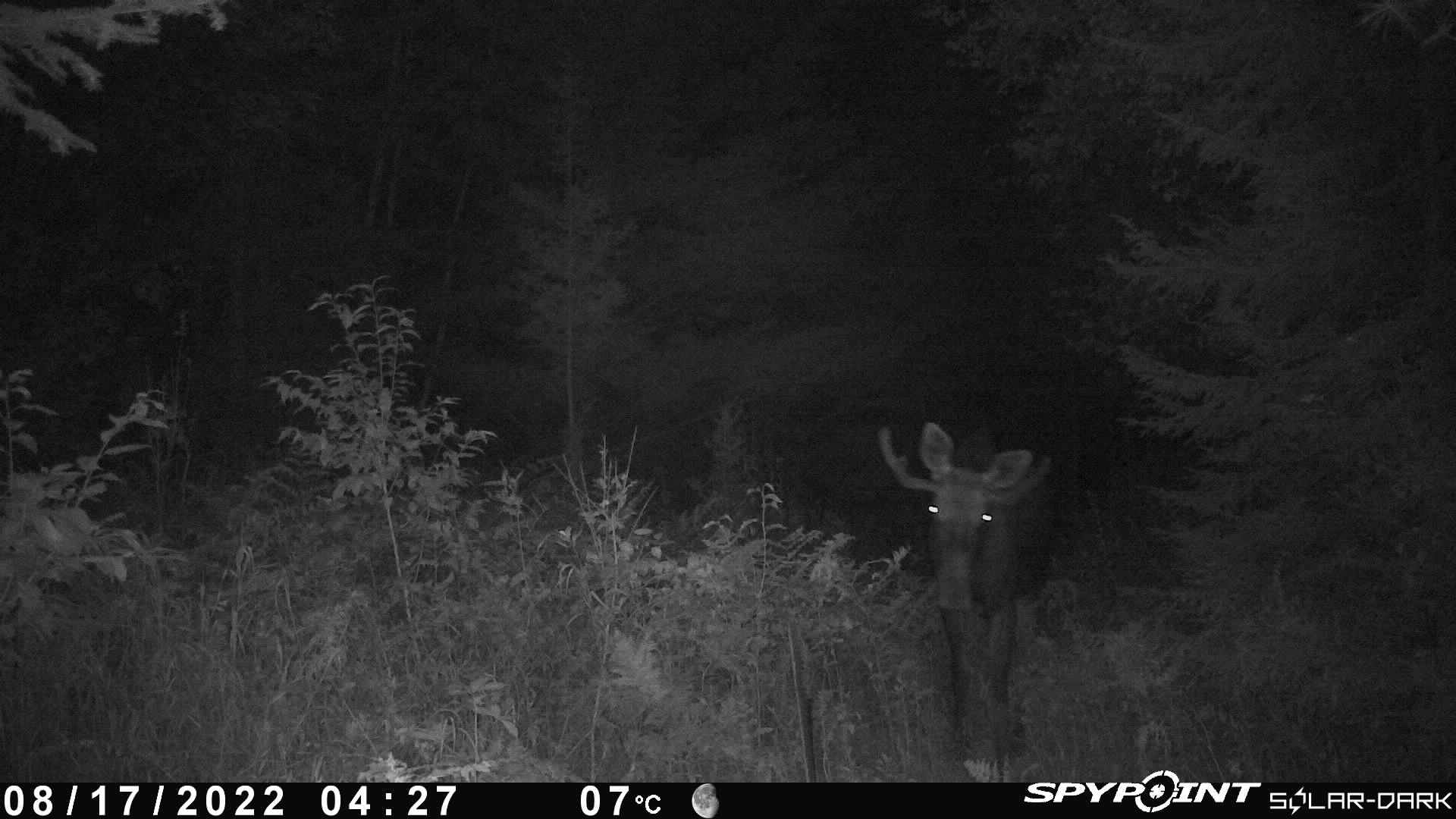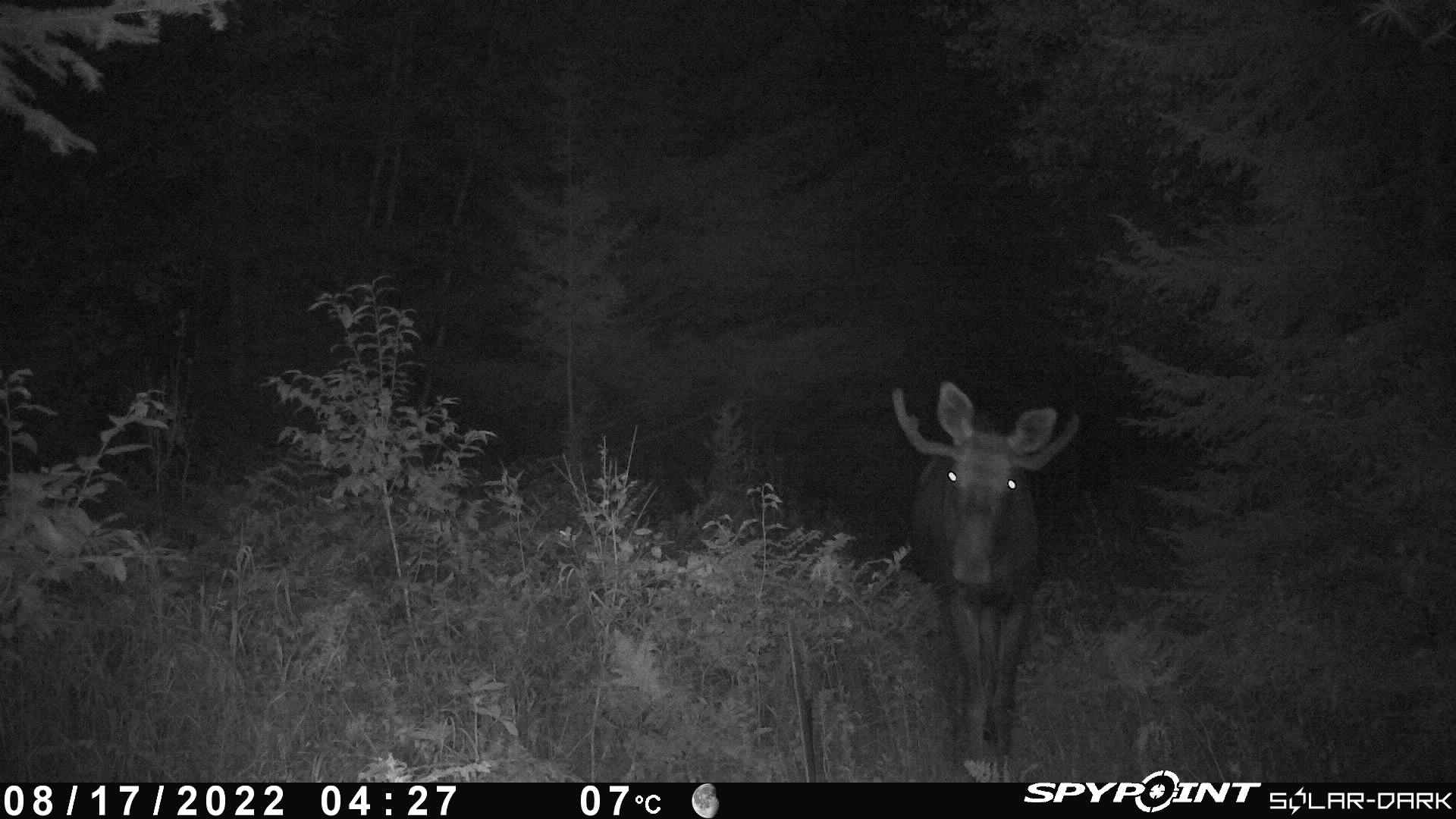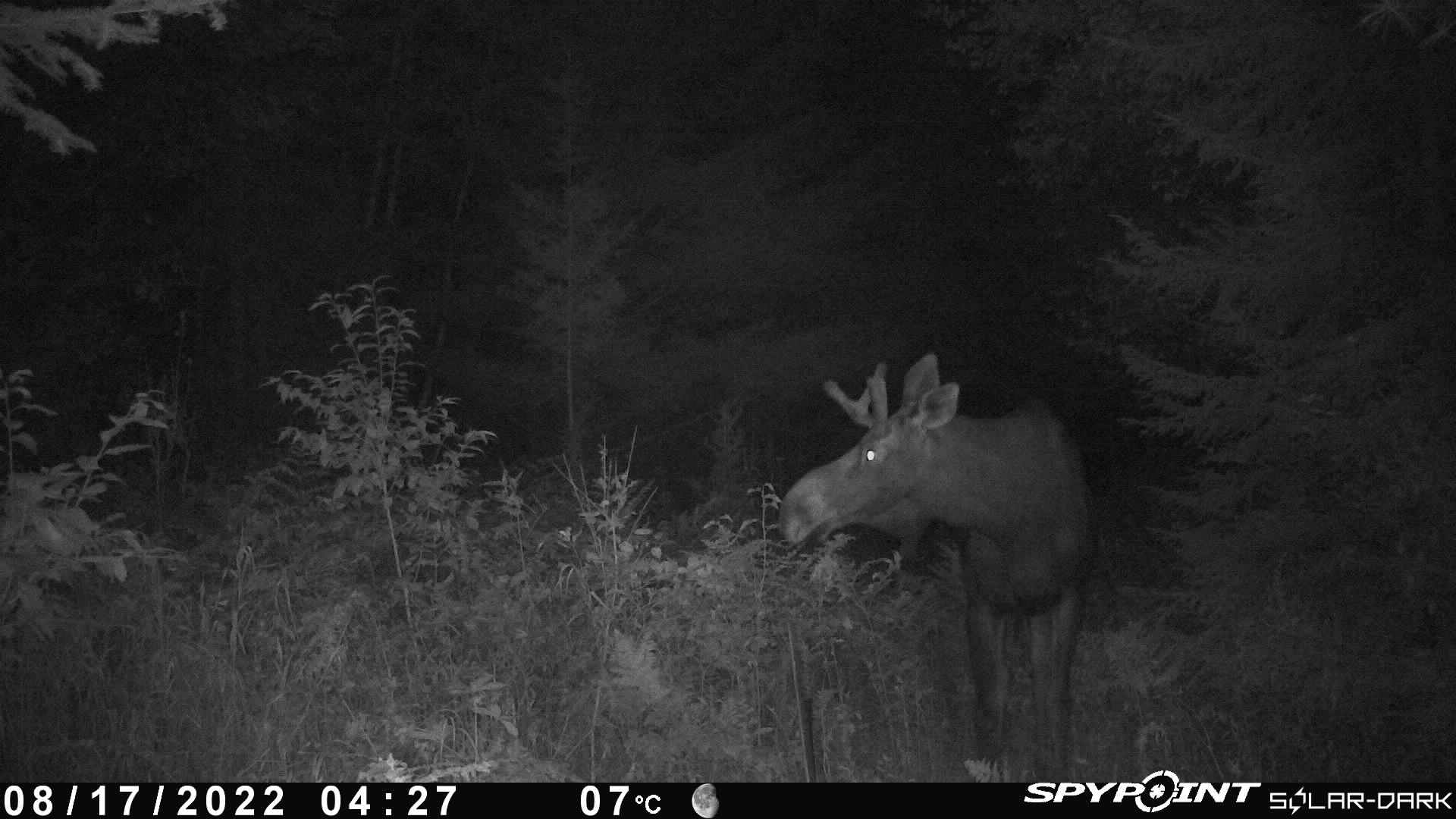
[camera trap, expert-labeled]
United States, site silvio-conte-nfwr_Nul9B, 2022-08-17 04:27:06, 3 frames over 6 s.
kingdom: Animalia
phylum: Chordata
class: Mammalia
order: Artiodactyla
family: Cervidae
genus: Alces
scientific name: Alces alces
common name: moose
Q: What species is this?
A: Moose (Alces alces).